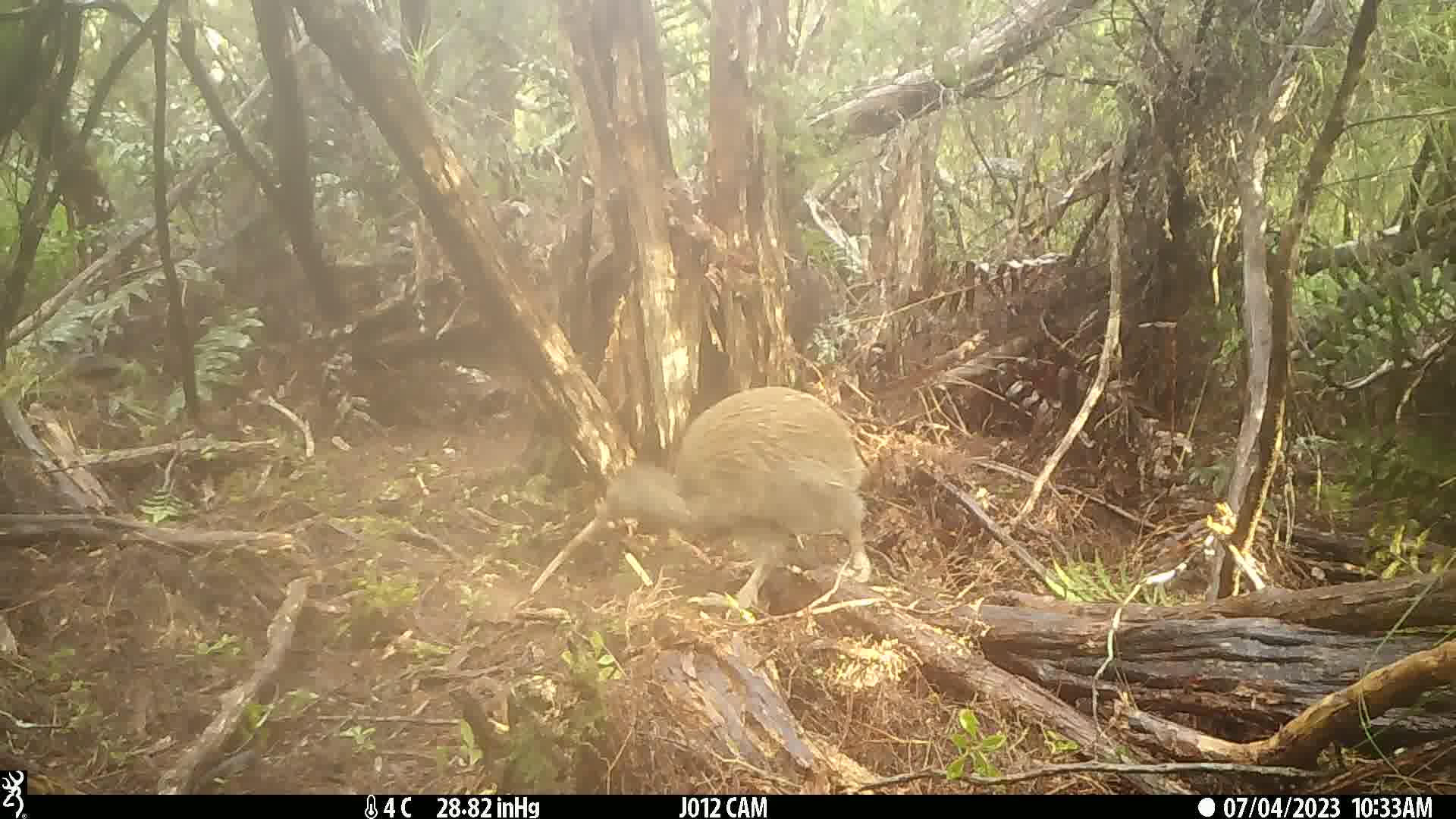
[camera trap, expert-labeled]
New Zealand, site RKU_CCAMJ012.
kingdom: Animalia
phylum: Chordata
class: Aves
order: Apterygiformes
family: Apterygidae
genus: Apteryx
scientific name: Apteryx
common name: kiwi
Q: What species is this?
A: Kiwi (Apteryx).